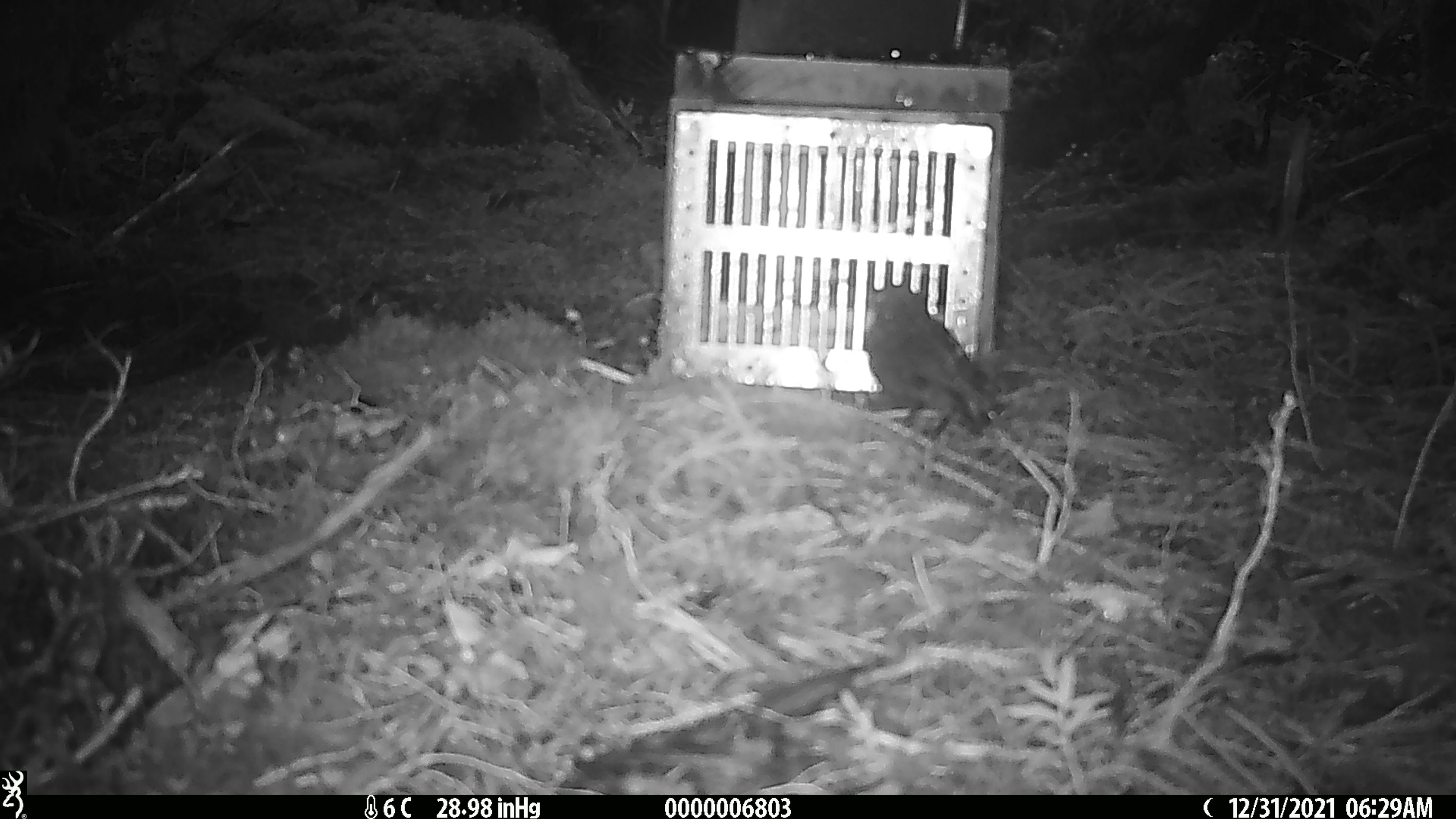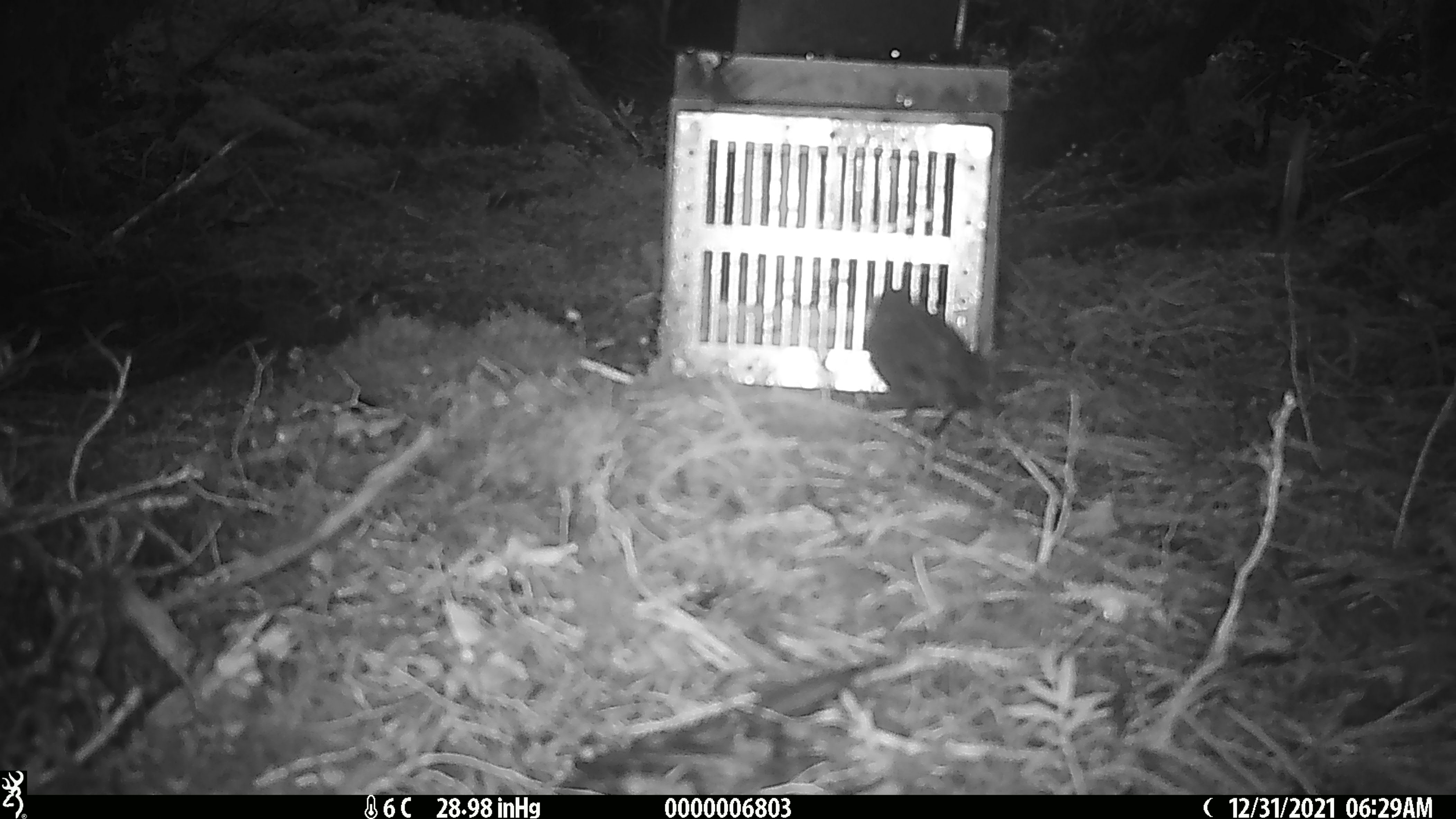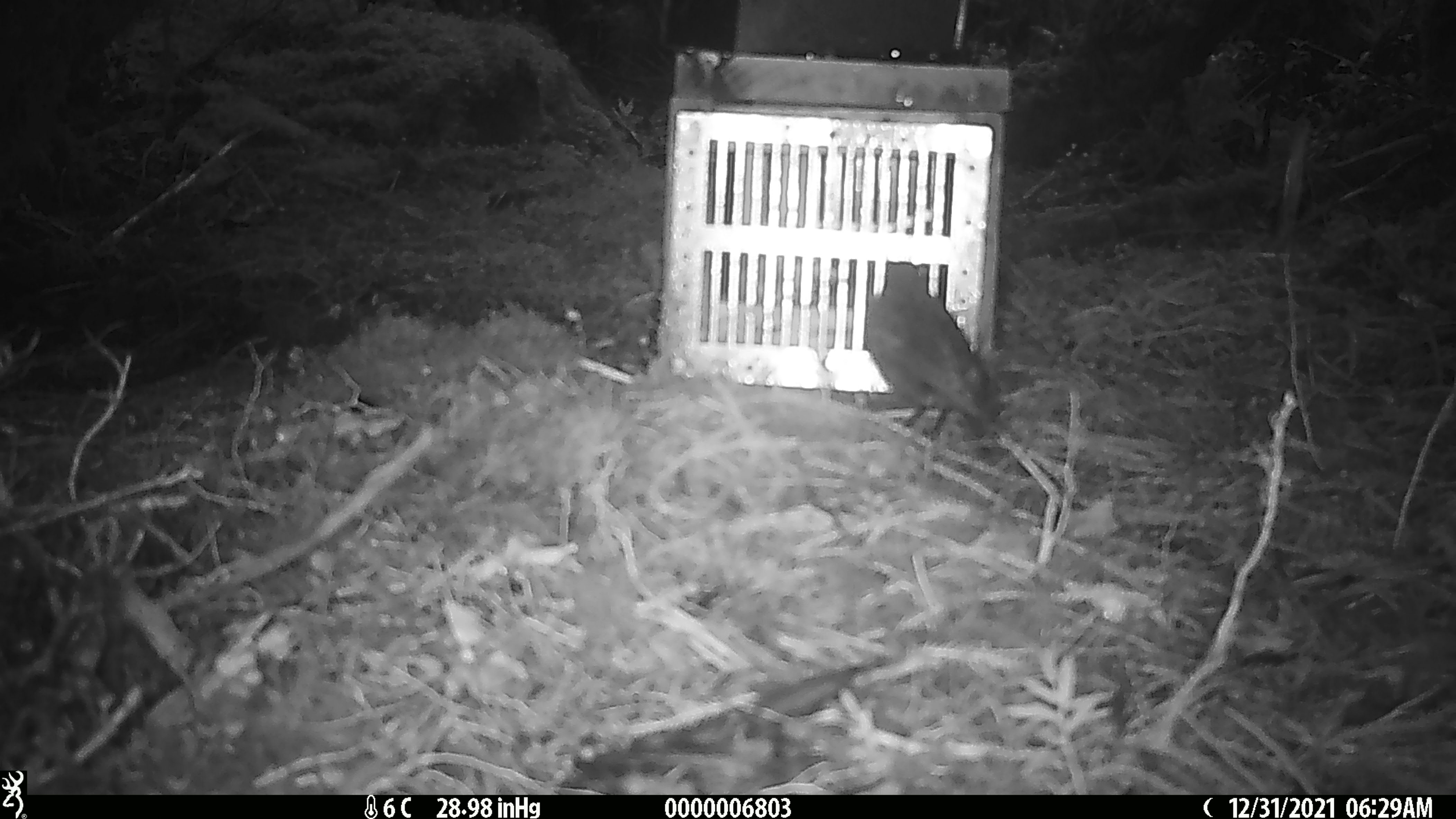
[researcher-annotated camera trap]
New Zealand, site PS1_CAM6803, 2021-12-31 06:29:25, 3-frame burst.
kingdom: Animalia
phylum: Chordata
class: Aves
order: Passeriformes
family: Petroicidae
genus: Petroica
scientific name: Petroica australis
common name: new zealand robin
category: robin